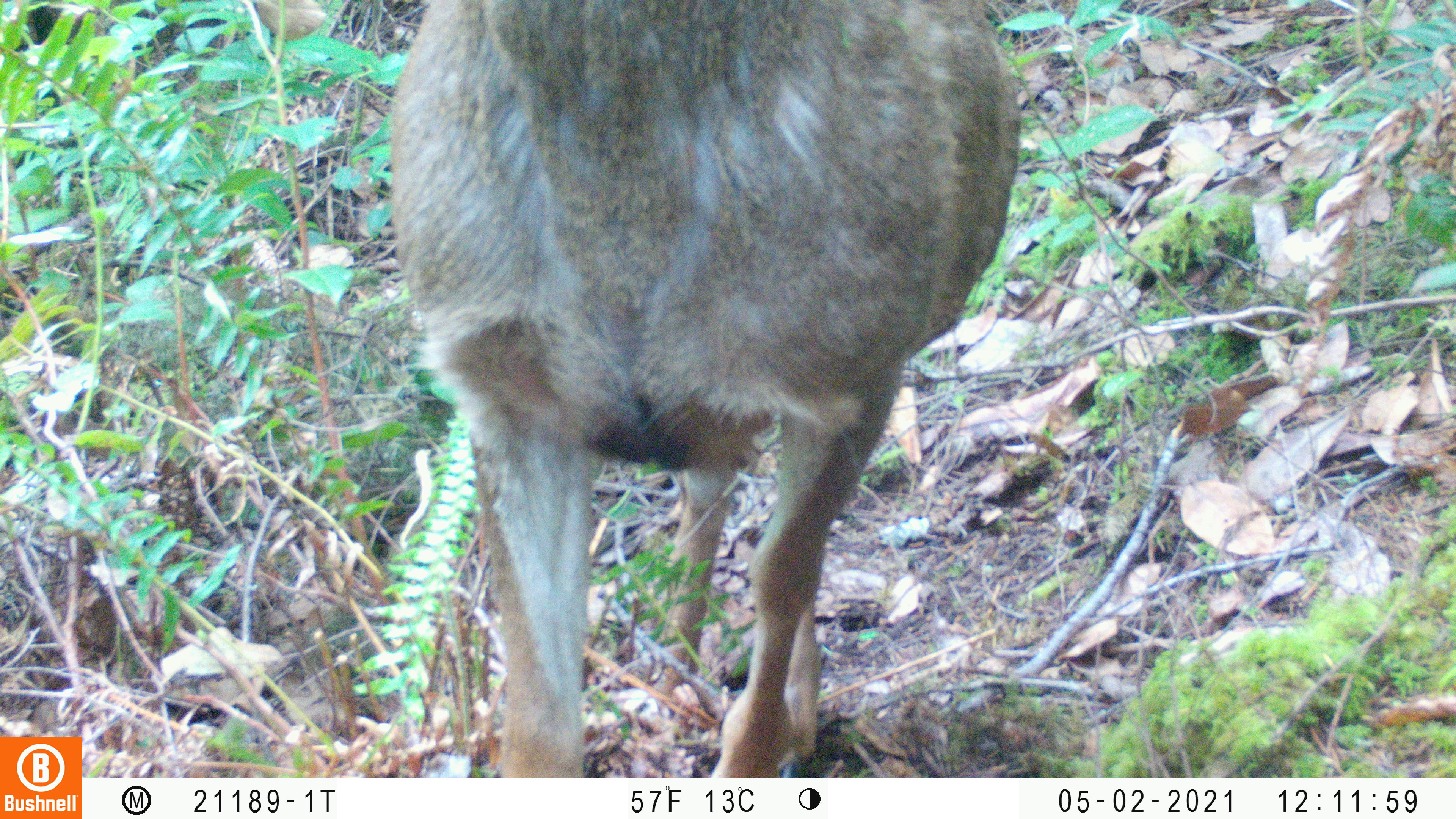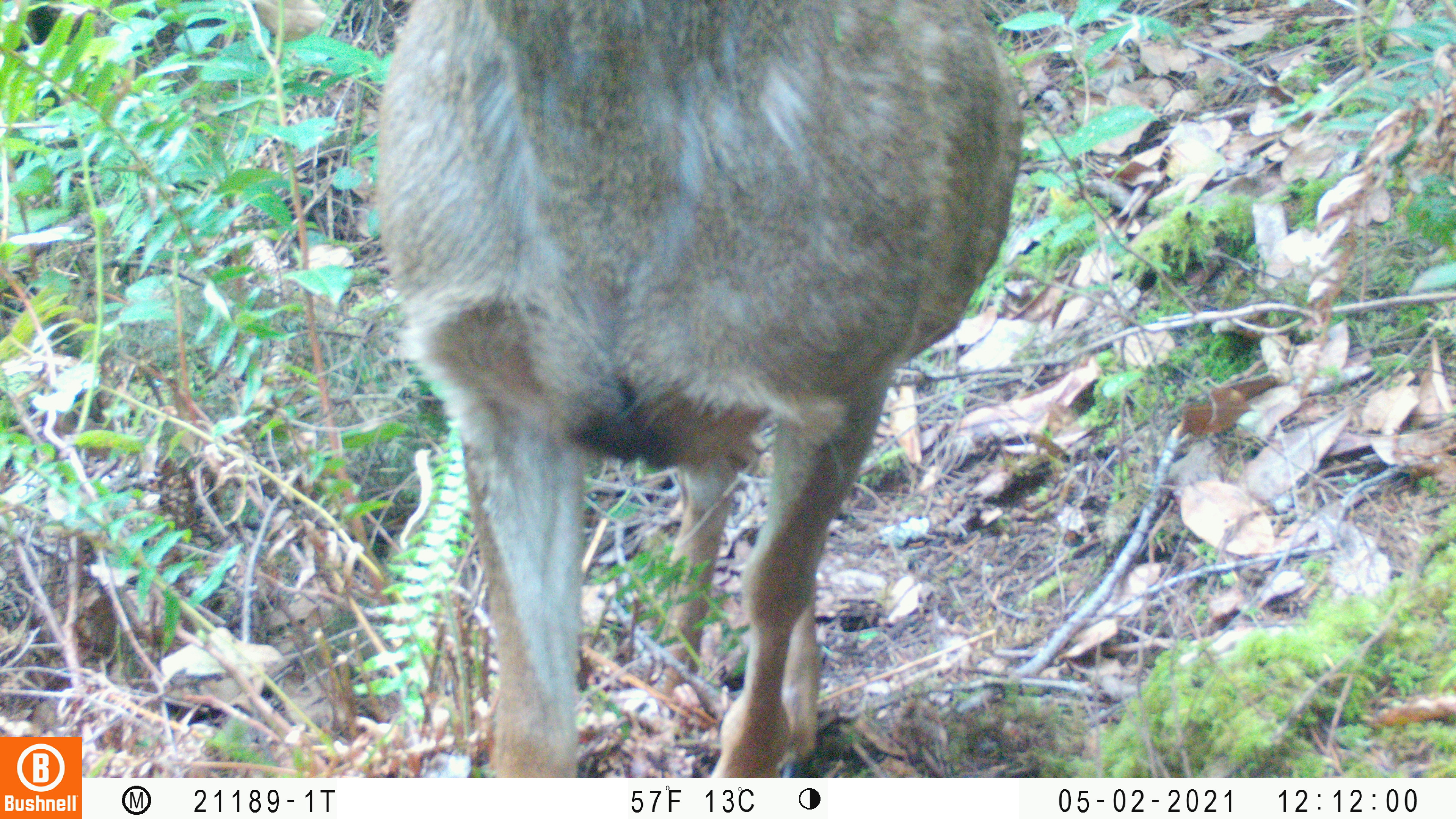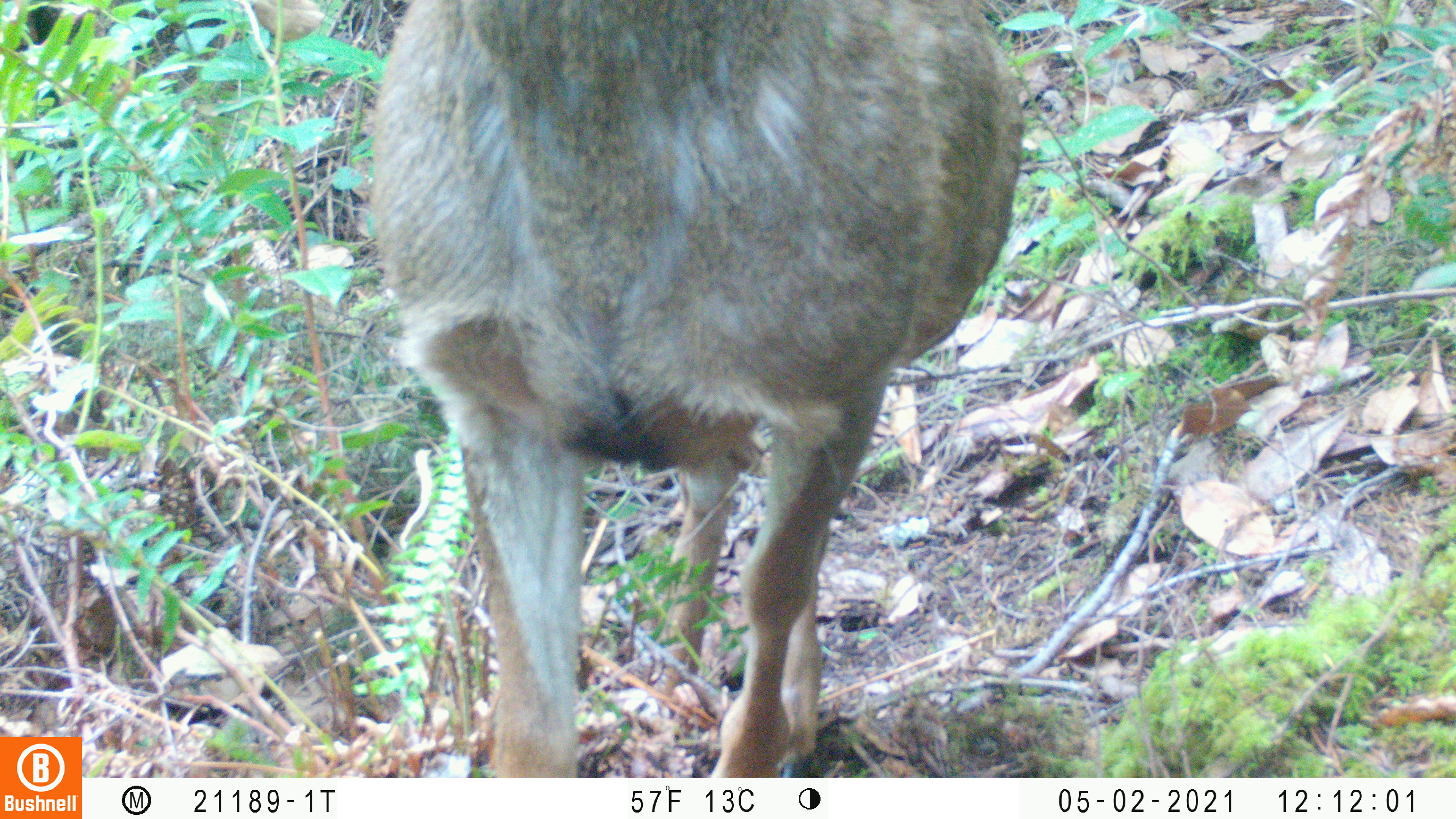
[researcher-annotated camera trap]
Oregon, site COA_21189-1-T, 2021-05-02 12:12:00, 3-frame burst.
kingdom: Animalia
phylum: Chordata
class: Mammalia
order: Artiodactyla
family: Cervidae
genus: Odocoileus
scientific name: Odocoileus hemionus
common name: black-tailed deer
Black-tailed deer (Odocoileus hemionus).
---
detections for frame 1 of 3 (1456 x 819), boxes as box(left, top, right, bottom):
black-tailed deer: box(386, 2, 1024, 760)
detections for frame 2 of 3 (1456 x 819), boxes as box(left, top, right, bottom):
black-tailed deer: box(368, 3, 1024, 773)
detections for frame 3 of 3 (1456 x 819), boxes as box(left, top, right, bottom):
black-tailed deer: box(371, 1, 1021, 766)